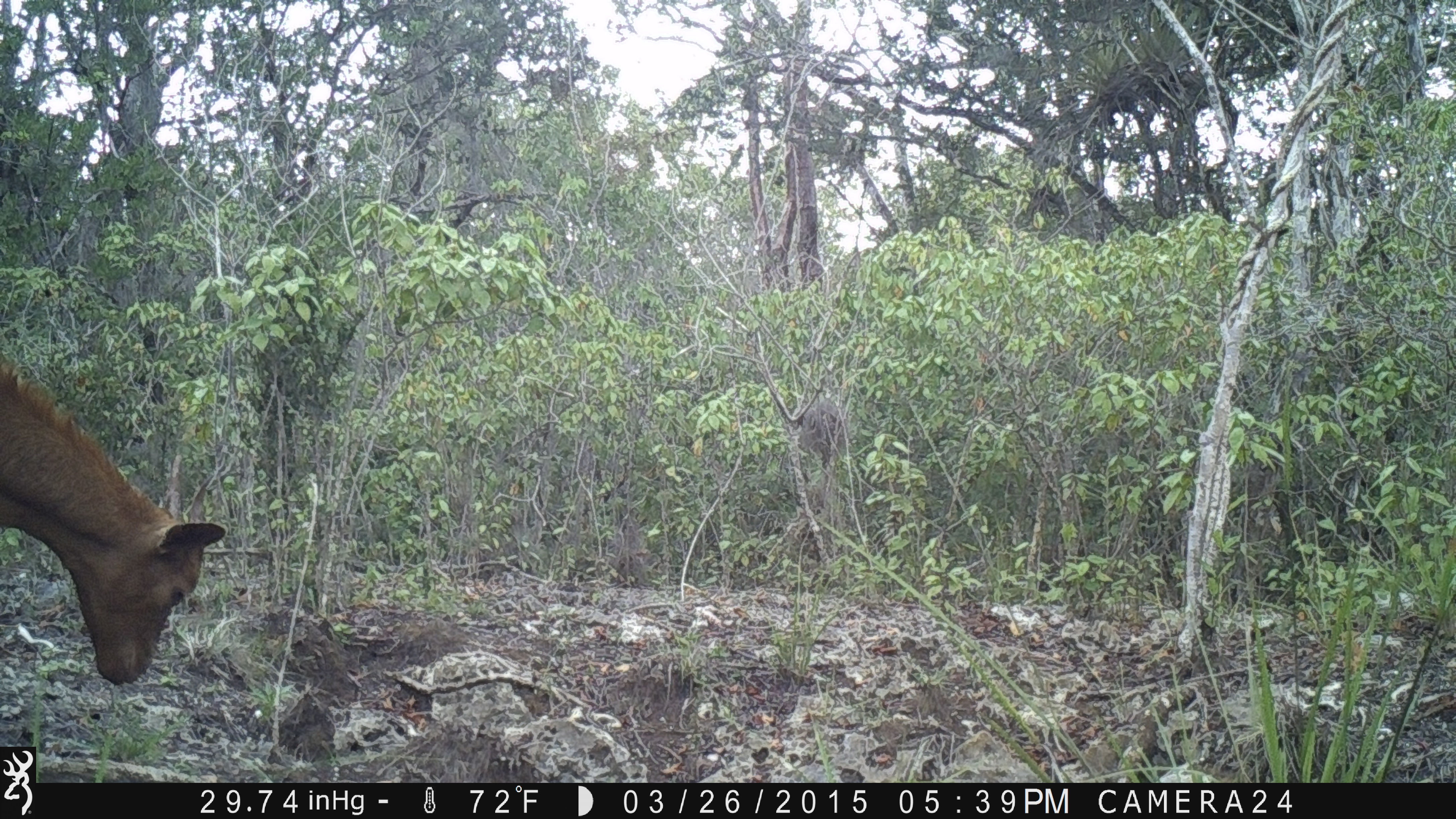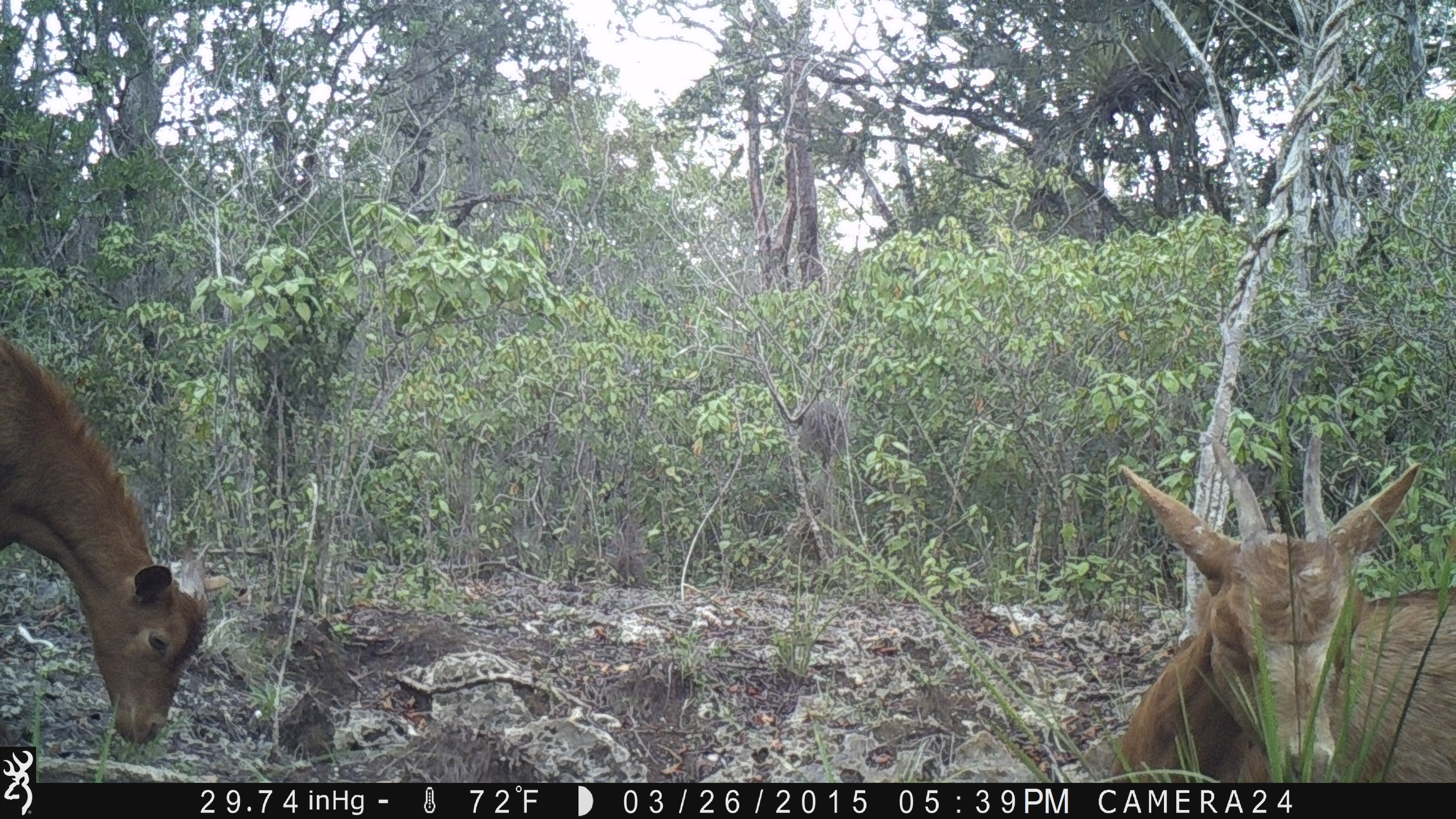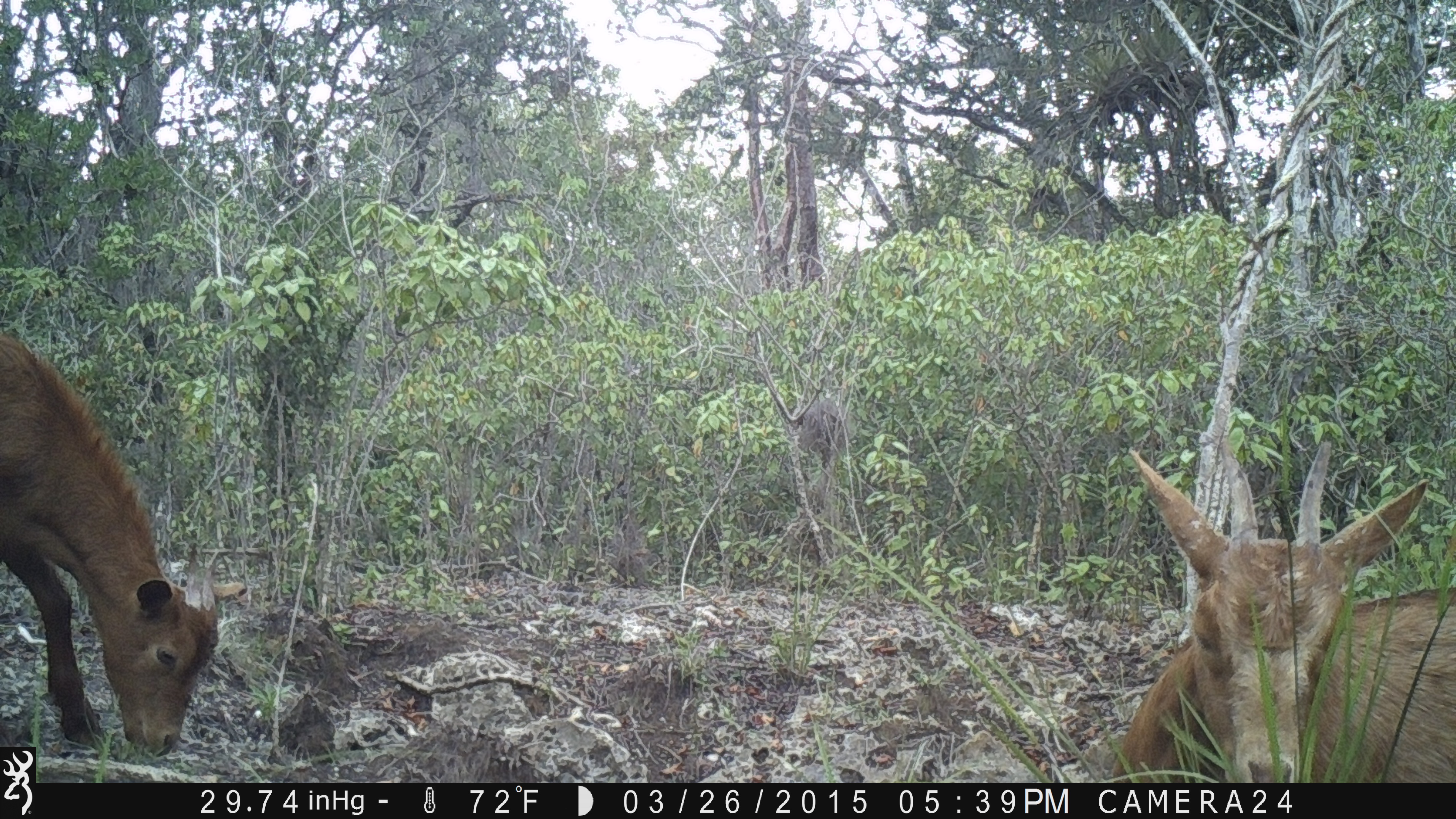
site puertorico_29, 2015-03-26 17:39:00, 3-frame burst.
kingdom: Animalia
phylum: Chordata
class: Mammalia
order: Artiodactyla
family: Bovidae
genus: Capra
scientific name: Capra hircus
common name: goat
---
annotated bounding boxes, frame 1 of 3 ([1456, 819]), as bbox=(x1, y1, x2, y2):
goat: bbox=(0, 343, 226, 715)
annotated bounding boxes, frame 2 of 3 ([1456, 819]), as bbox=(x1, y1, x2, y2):
goat: bbox=(1104, 442, 1455, 784); bbox=(3, 323, 207, 759)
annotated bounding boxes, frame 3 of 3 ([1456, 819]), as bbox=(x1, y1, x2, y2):
goat: bbox=(1103, 433, 1456, 784); bbox=(3, 326, 227, 759)